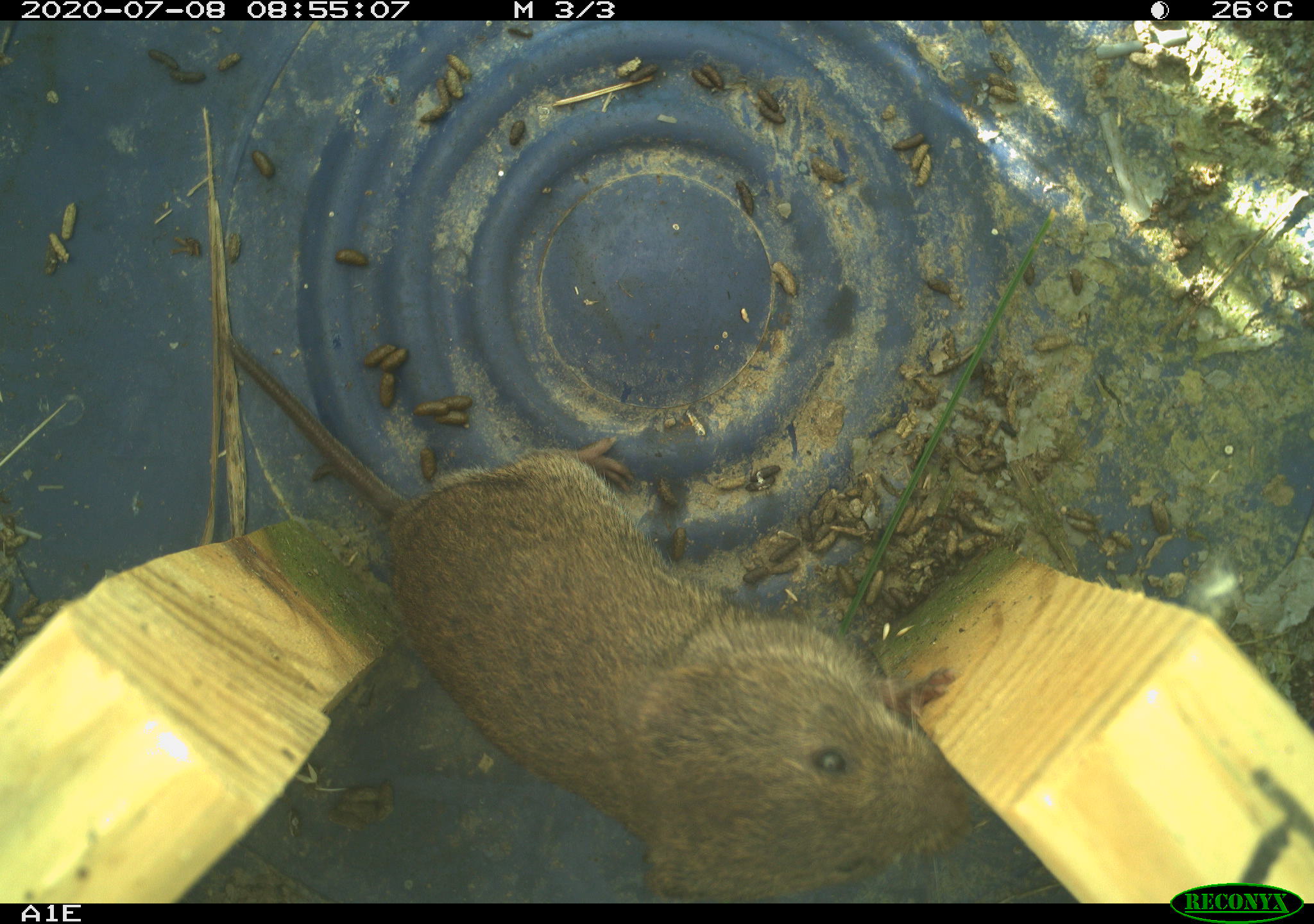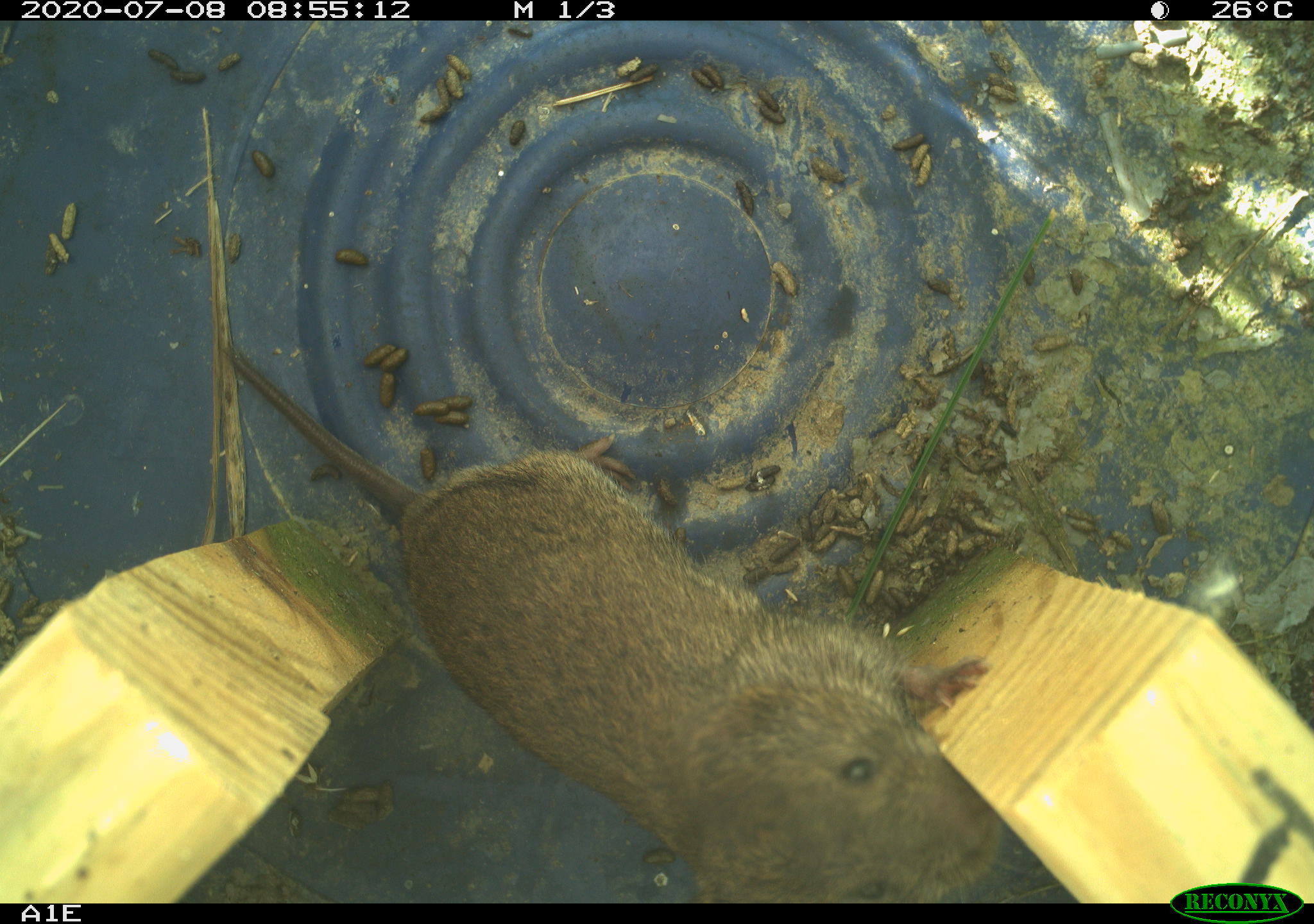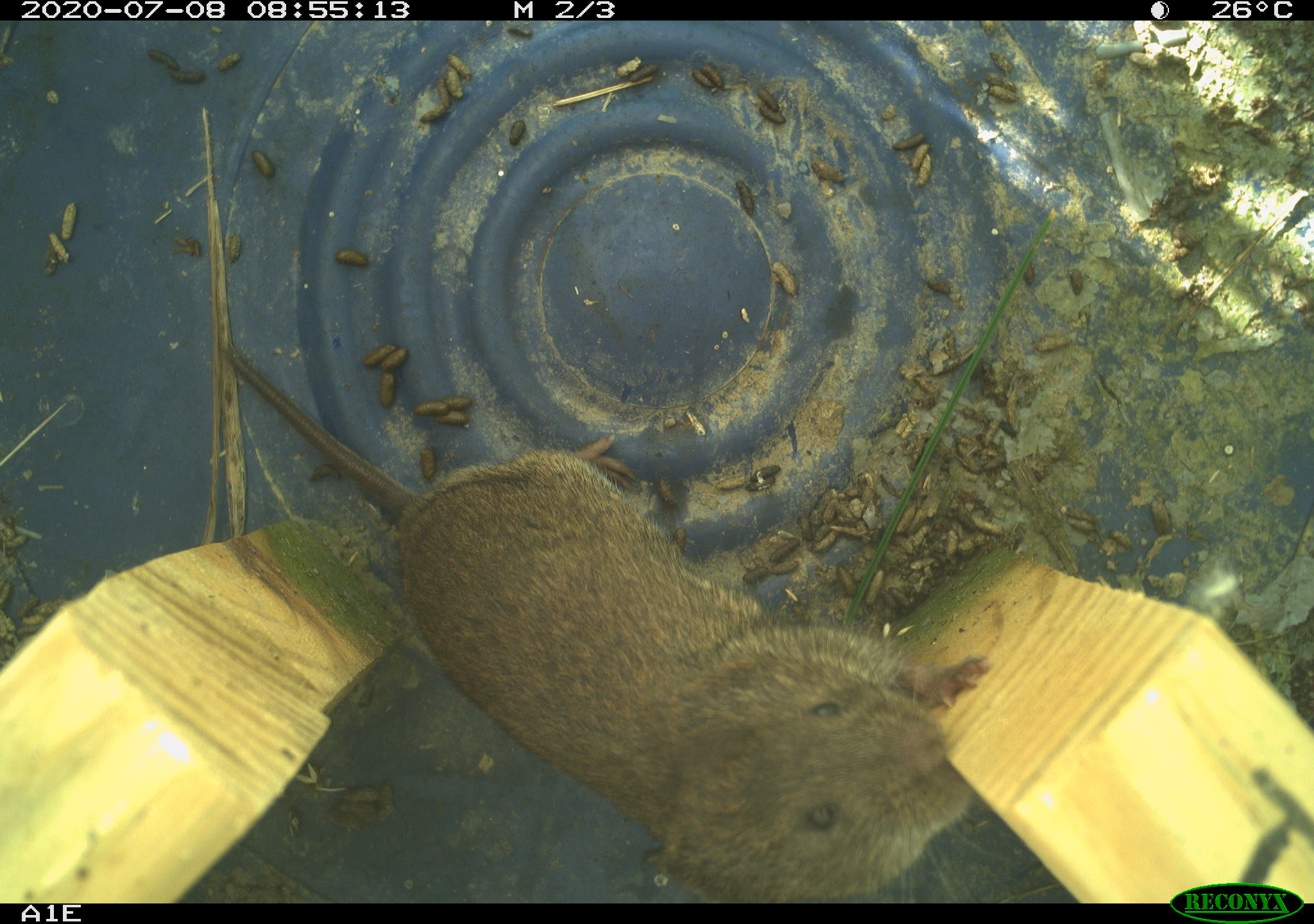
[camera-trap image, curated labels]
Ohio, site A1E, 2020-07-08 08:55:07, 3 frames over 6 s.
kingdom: Animalia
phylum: Chordata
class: Mammalia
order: Rodentia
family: Cricetidae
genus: Microtus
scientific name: Microtus pennsylvanicus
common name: meadow vole